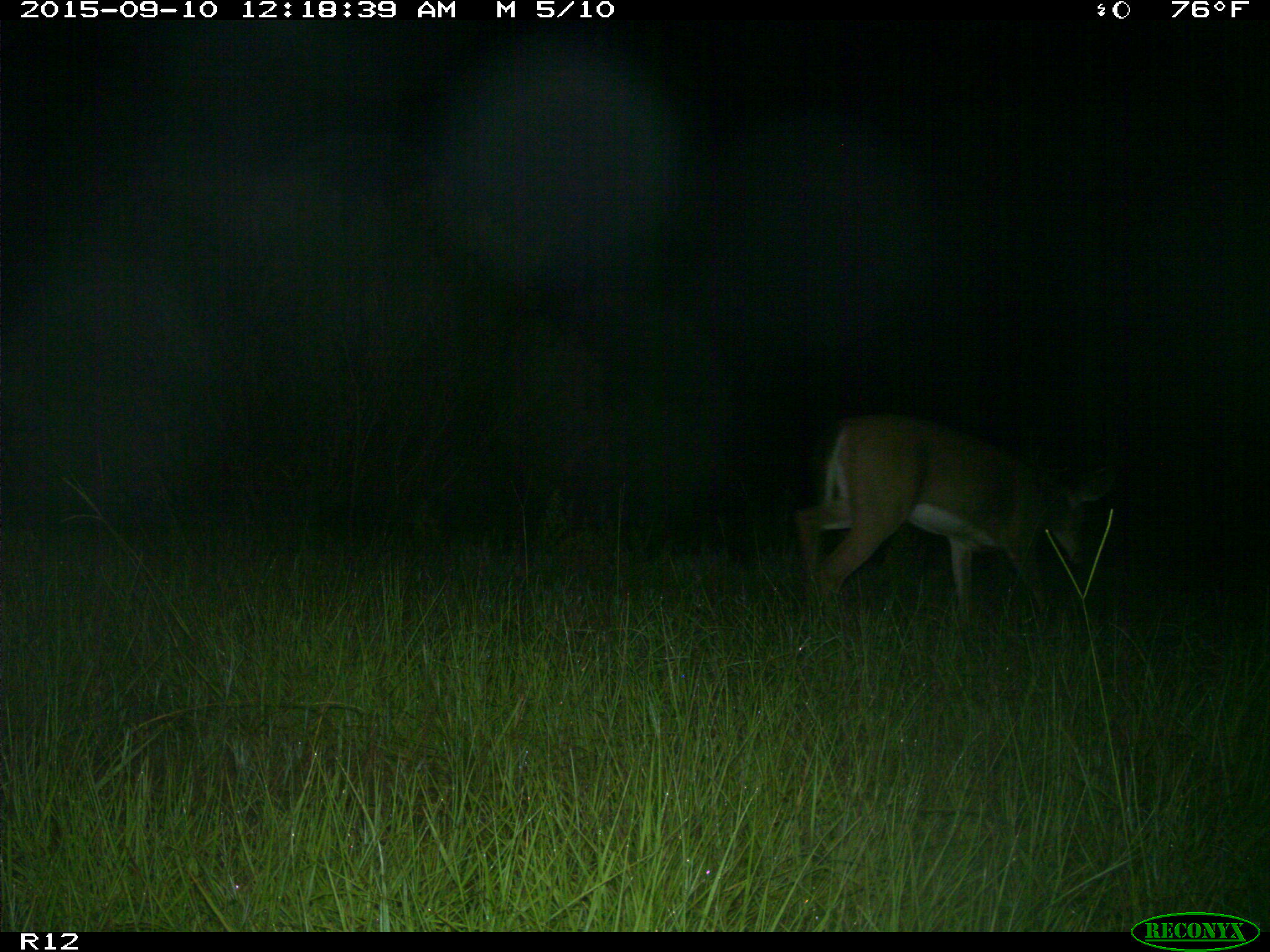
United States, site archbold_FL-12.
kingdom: Animalia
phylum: Chordata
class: Mammalia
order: Artiodactyla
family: Cervidae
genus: Odocoileus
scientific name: Odocoileus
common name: deer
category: unidentified deer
Unidentified deer (deer) (Odocoileus).